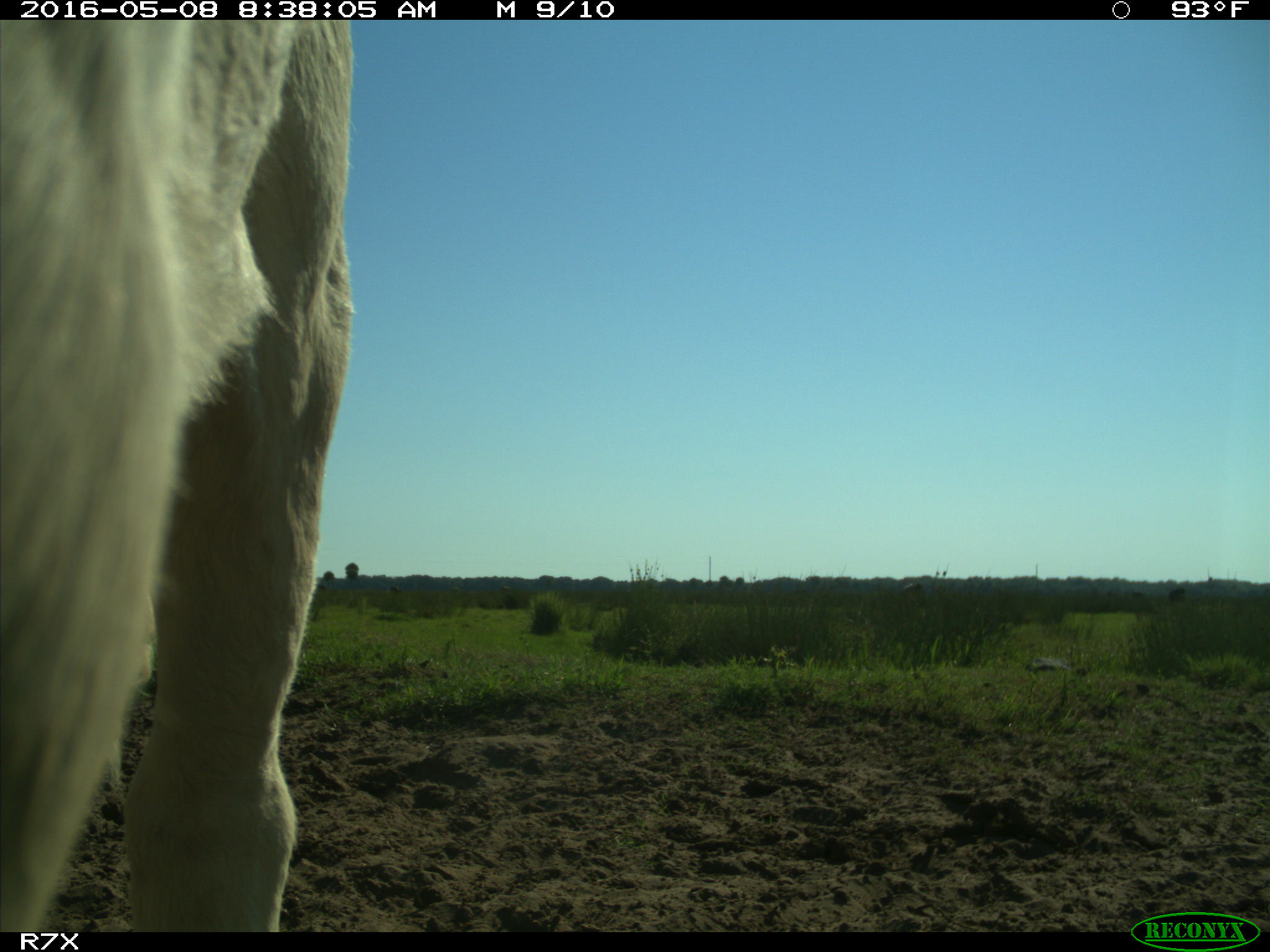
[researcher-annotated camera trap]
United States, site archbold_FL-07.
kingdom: Animalia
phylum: Chordata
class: Mammalia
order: Artiodactyla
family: Bovidae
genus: Bos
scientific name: Bos taurus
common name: domestic cow